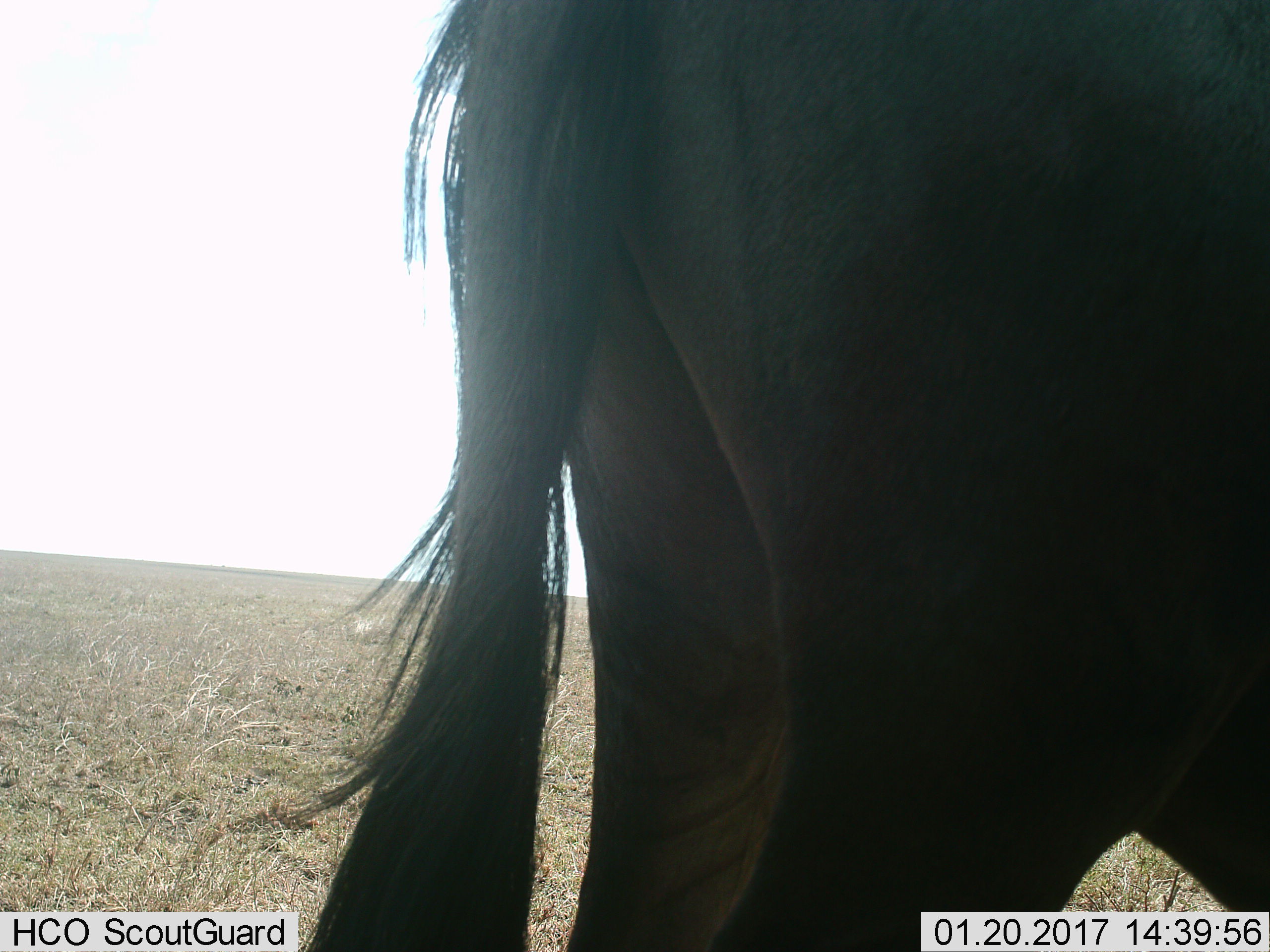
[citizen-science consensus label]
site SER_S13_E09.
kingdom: Animalia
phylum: Chordata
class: Mammalia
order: Artiodactyla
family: Bovidae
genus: Connochaetes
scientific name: Connochaetes taurinus taurinus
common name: blue wildebeest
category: wildebeestblue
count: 1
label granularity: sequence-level